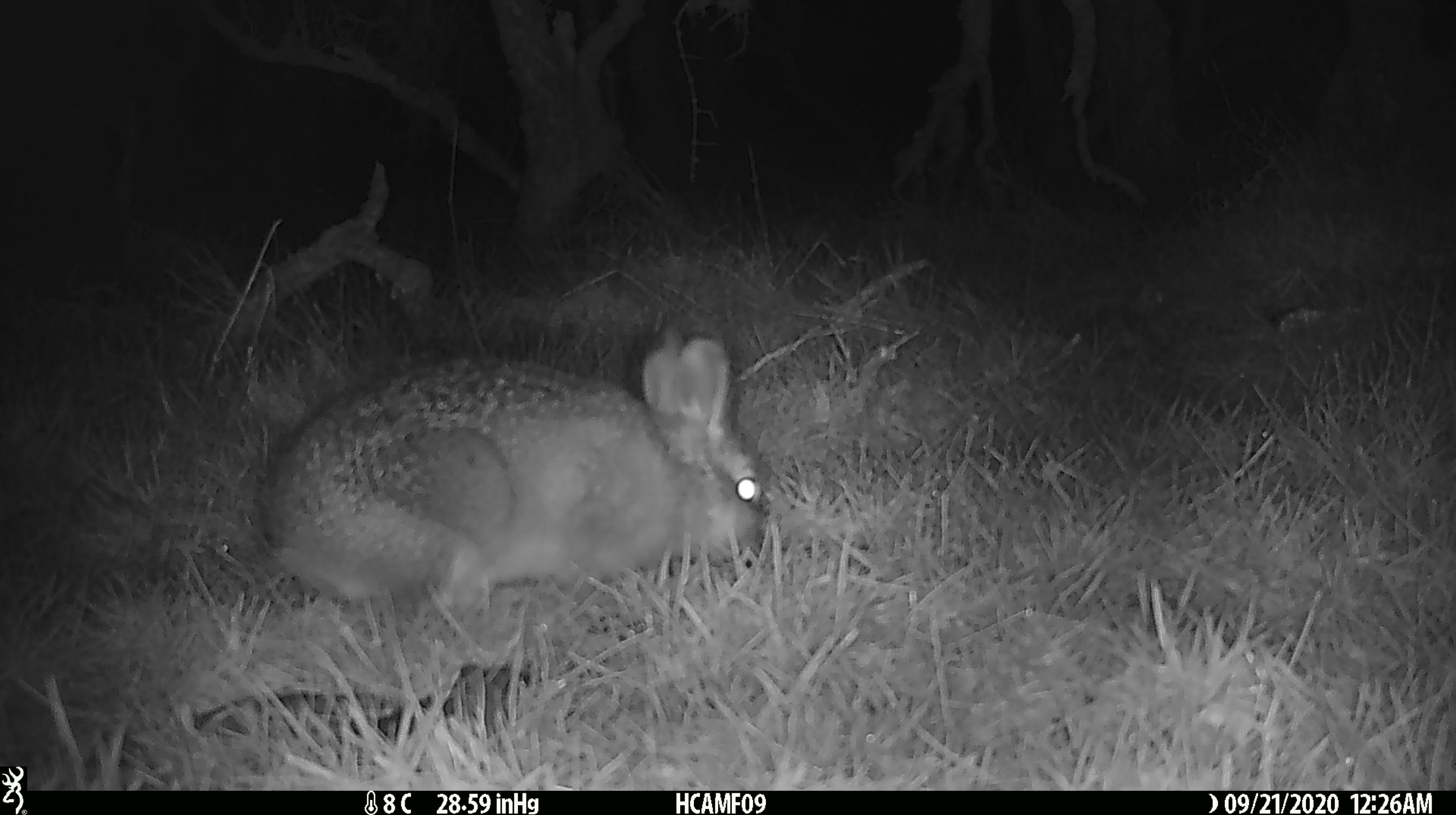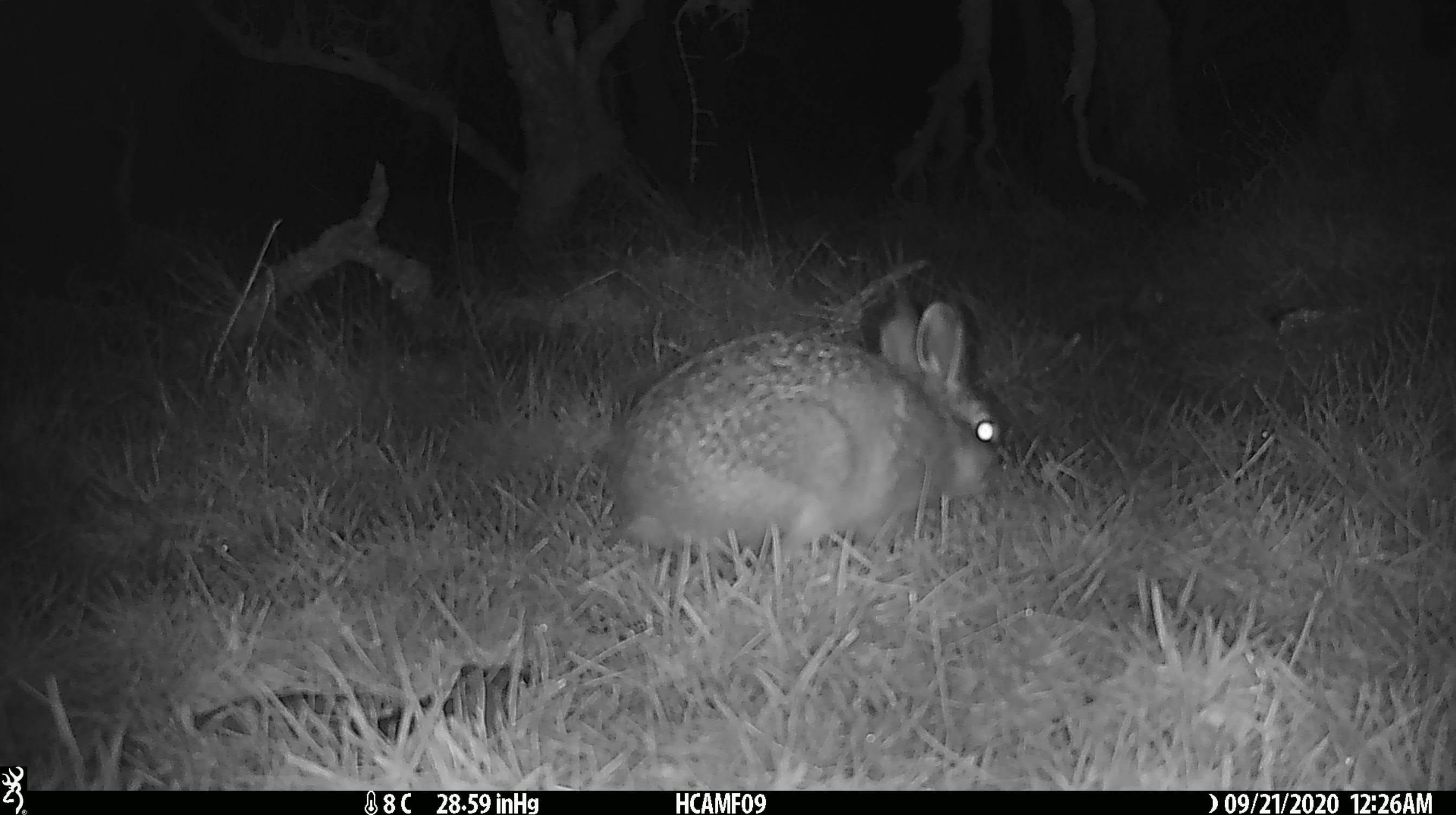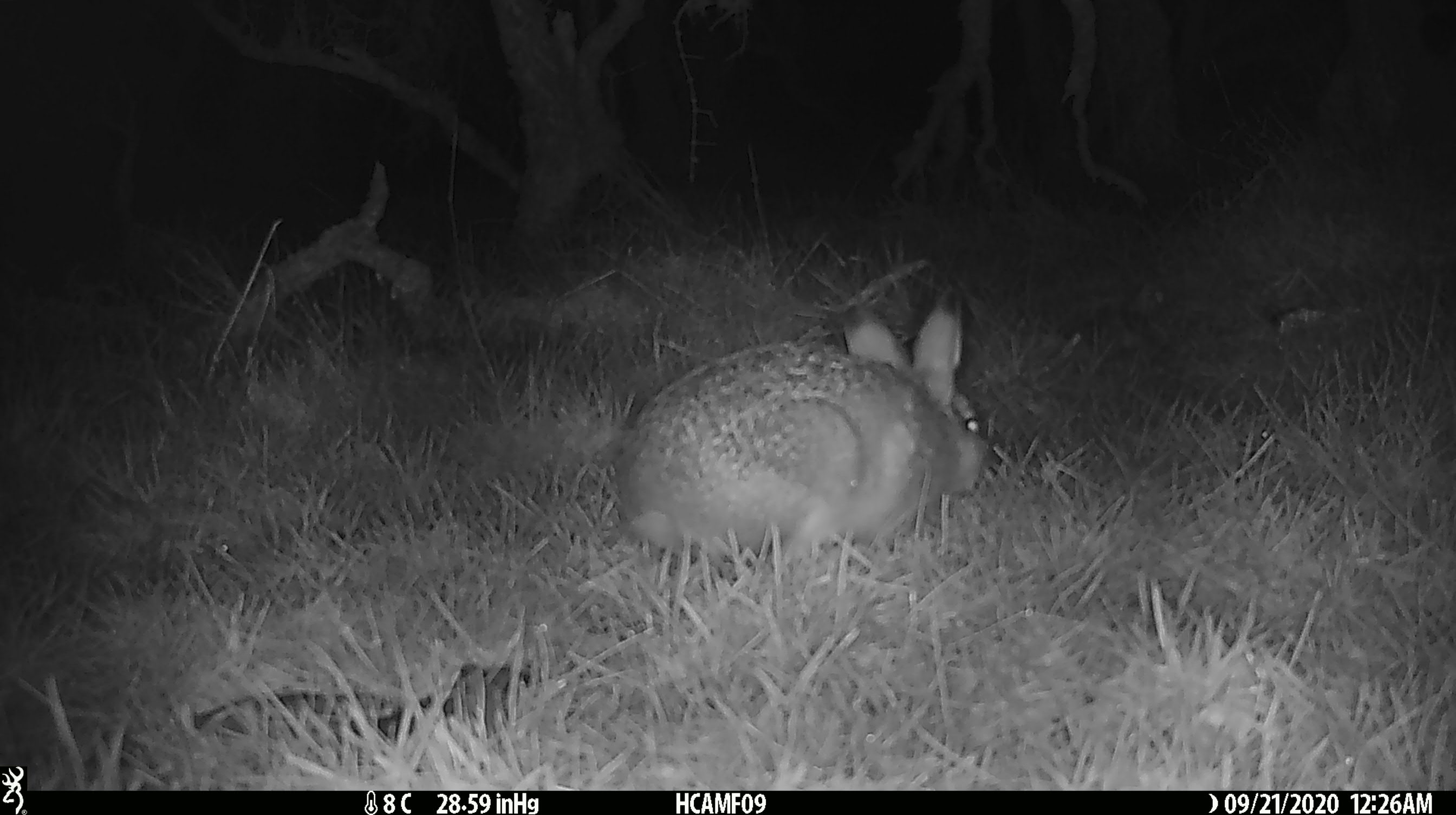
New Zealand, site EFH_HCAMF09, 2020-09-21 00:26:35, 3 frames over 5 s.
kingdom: Animalia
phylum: Chordata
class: Mammalia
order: Lagomorpha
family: Leporidae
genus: Oryctolagus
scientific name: Oryctolagus cuniculus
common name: european rabbit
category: rabbit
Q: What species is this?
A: Rabbit (european rabbit) (Oryctolagus cuniculus).